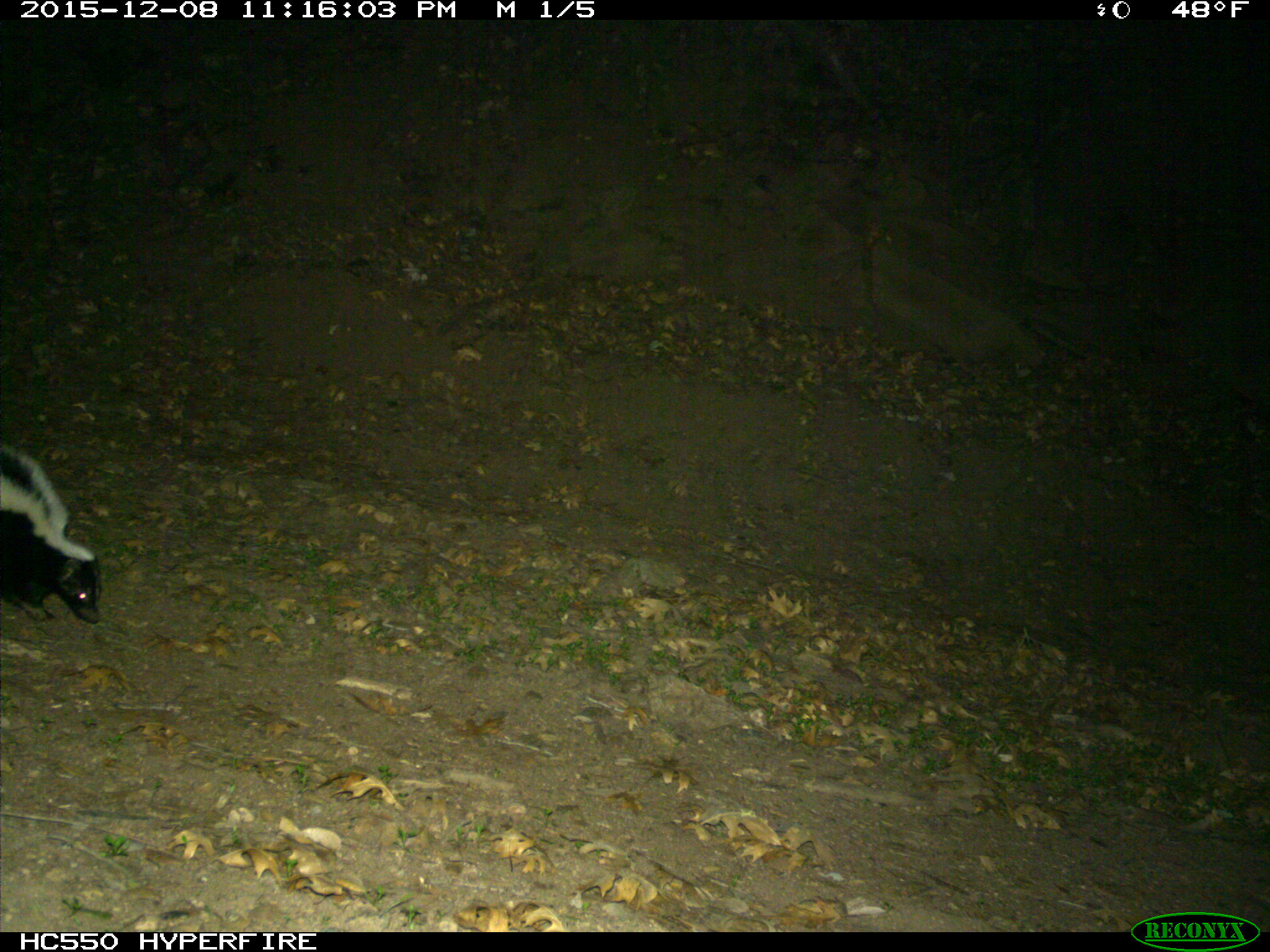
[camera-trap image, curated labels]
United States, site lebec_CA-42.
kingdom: Animalia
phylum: Chordata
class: Mammalia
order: Carnivora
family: Mephitidae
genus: Mephitis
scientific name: Mephitis mephitis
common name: striped skunk